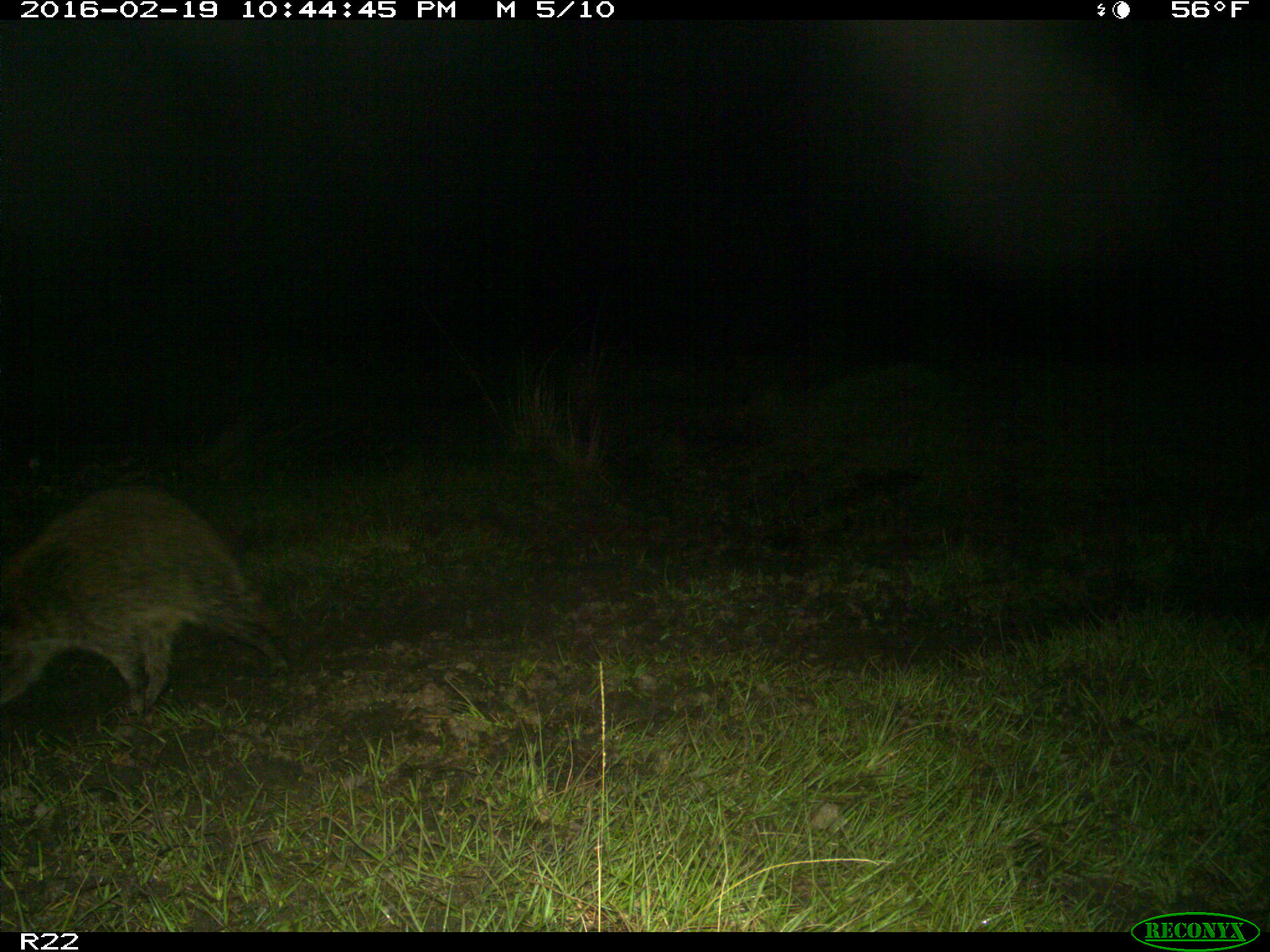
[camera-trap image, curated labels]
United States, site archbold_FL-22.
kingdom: Animalia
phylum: Chordata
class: Mammalia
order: Carnivora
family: Procyonidae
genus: Procyon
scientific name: Procyon lotor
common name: common raccoon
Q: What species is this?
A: Procyon lotor (common raccoon).